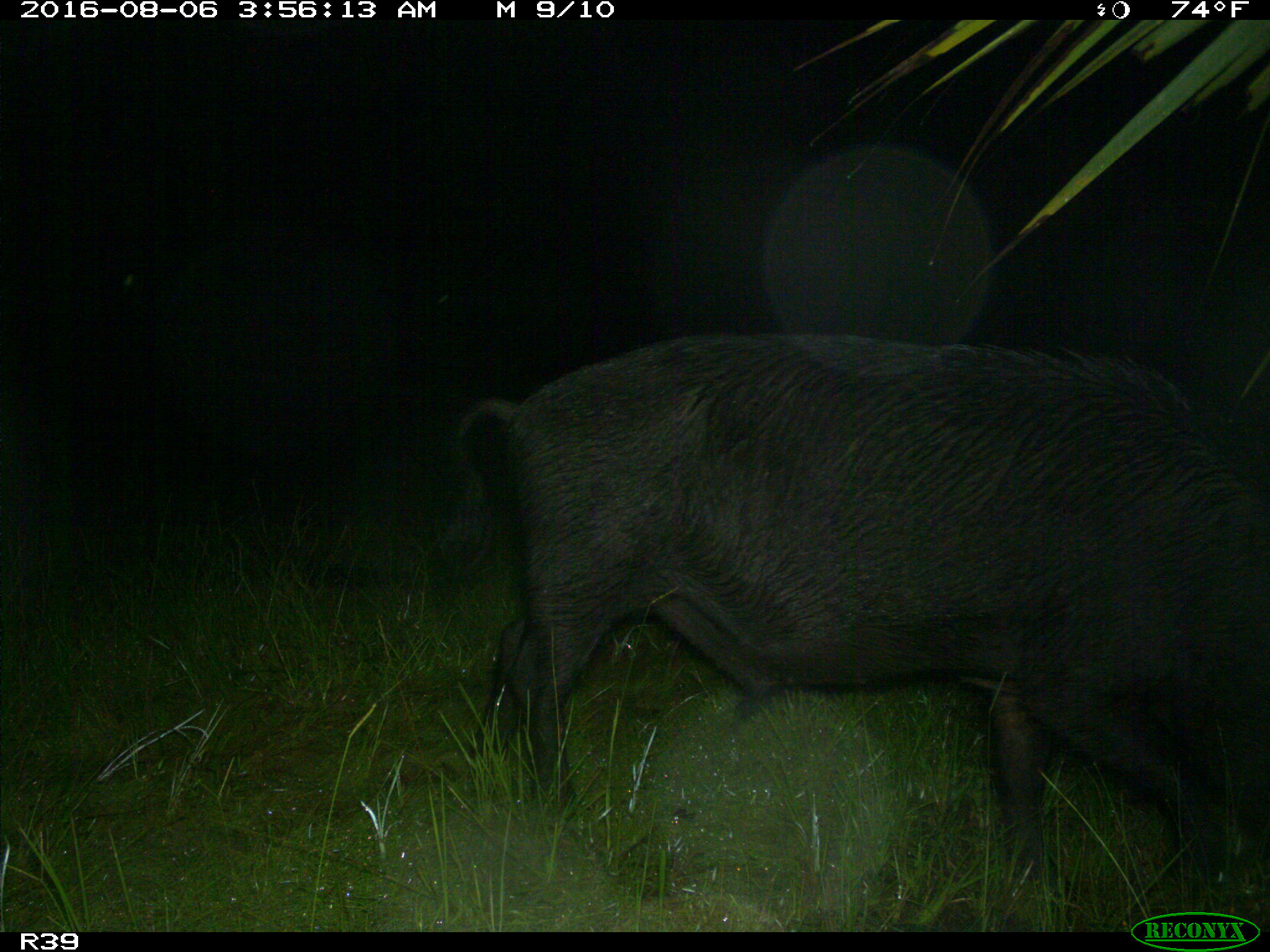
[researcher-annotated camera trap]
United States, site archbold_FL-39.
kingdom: Animalia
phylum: Chordata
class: Mammalia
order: Artiodactyla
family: Suidae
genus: Sus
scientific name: Sus scrofa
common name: wild boar